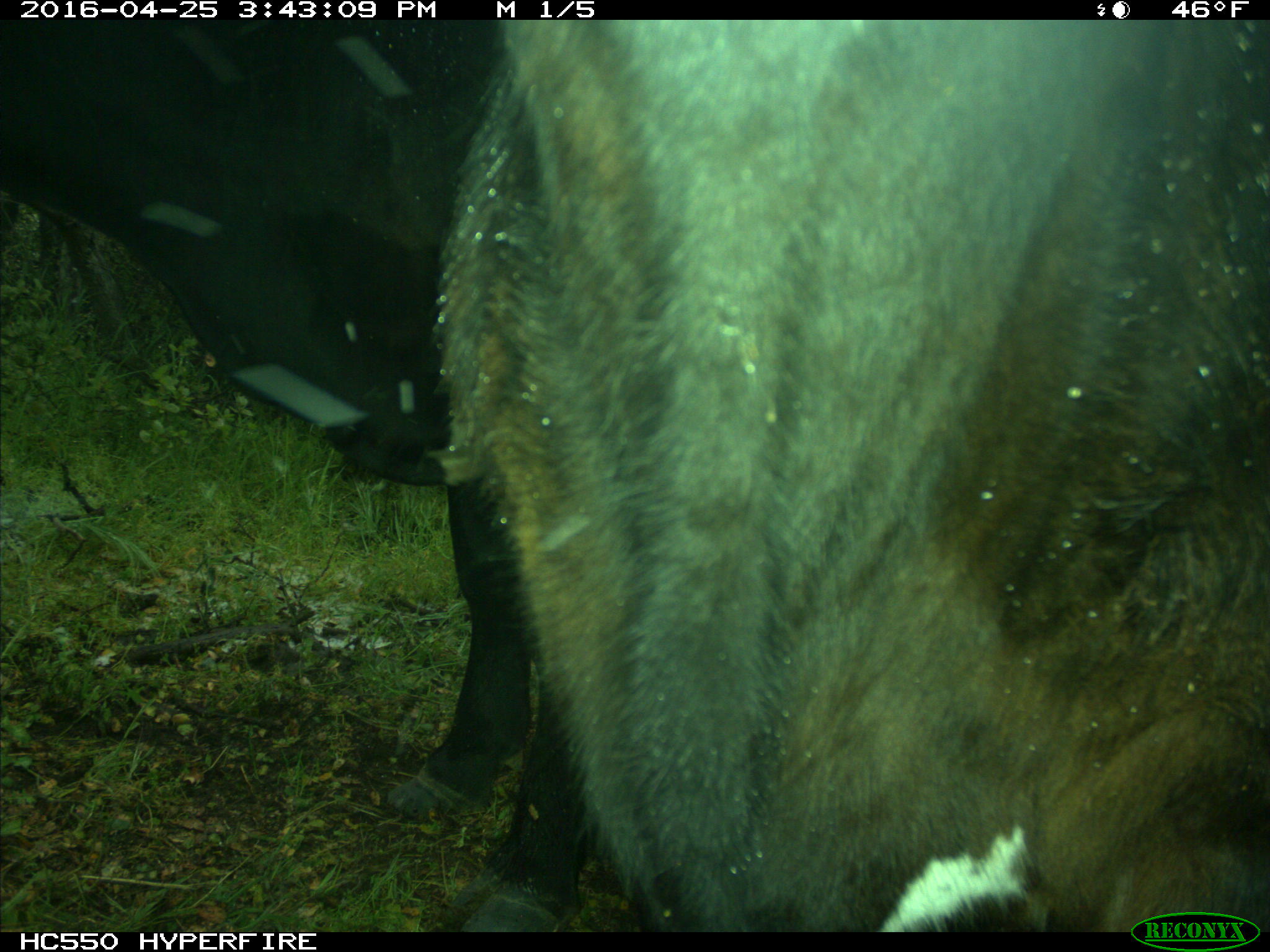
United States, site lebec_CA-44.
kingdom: Animalia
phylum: Chordata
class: Mammalia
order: Artiodactyla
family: Bovidae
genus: Bos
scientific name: Bos taurus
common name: domestic cow